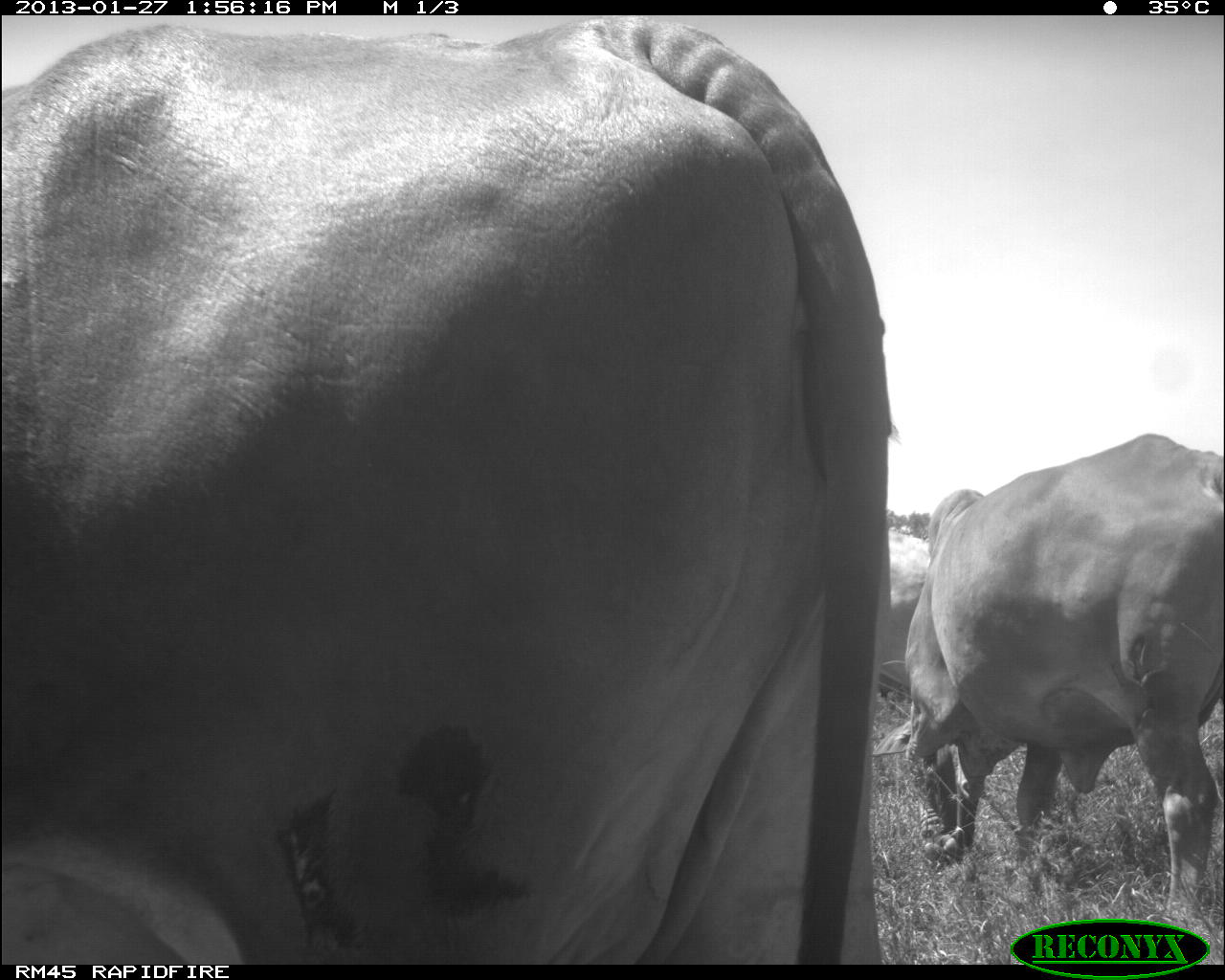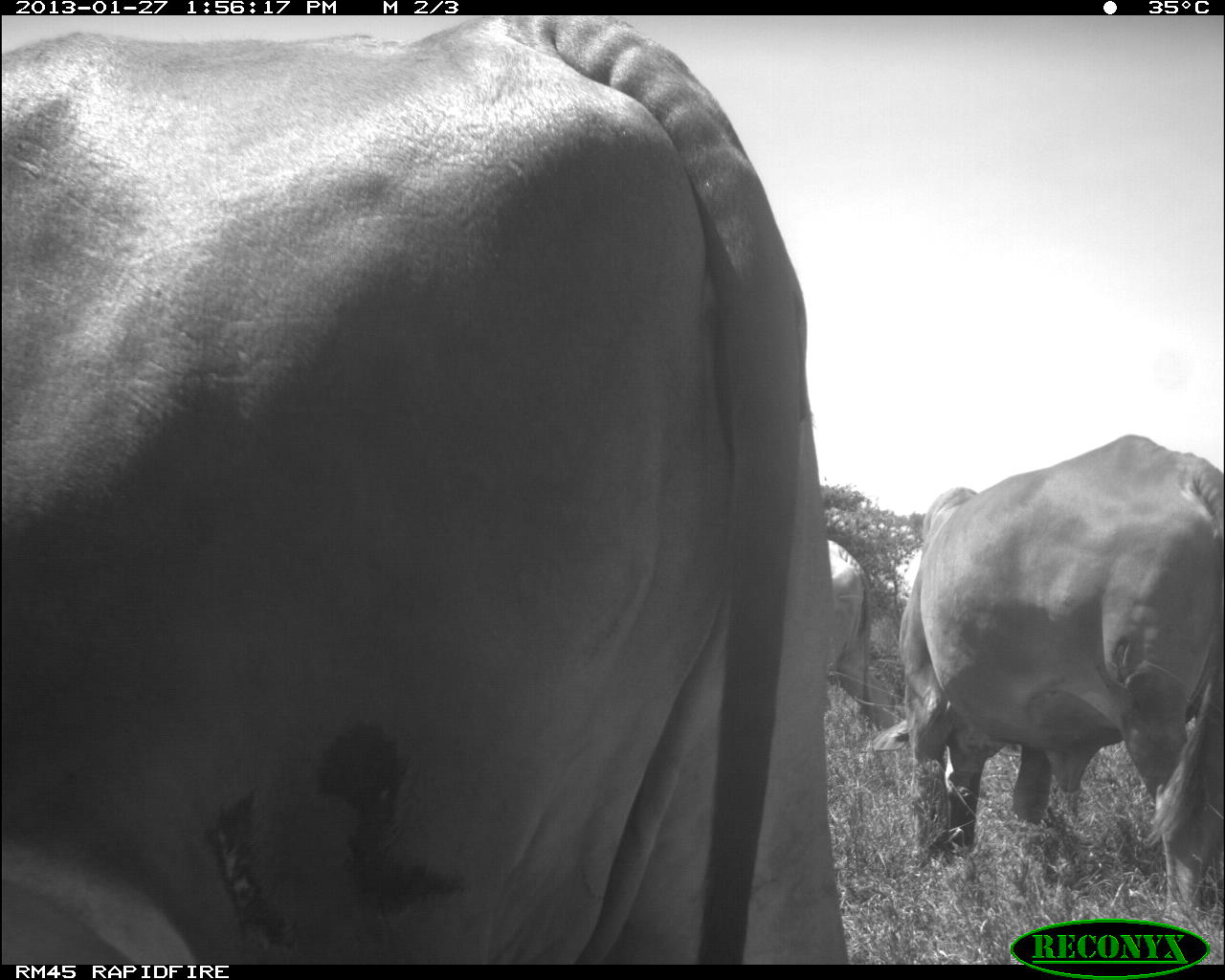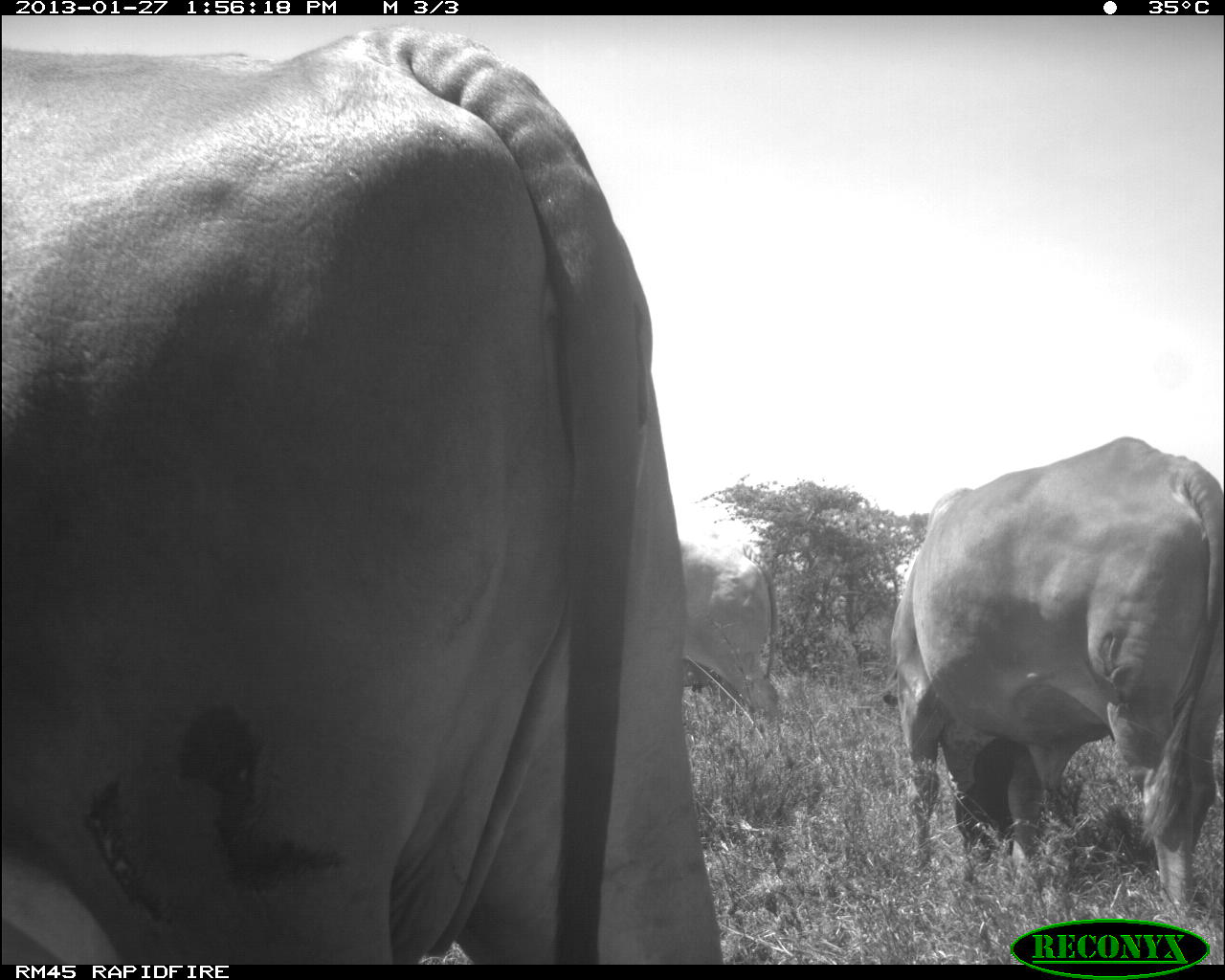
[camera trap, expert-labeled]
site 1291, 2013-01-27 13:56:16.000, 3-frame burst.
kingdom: Animalia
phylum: Chordata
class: Mammalia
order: Artiodactyla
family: Bovidae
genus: Bos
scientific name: Bos taurus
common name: domestic cattle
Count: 2.